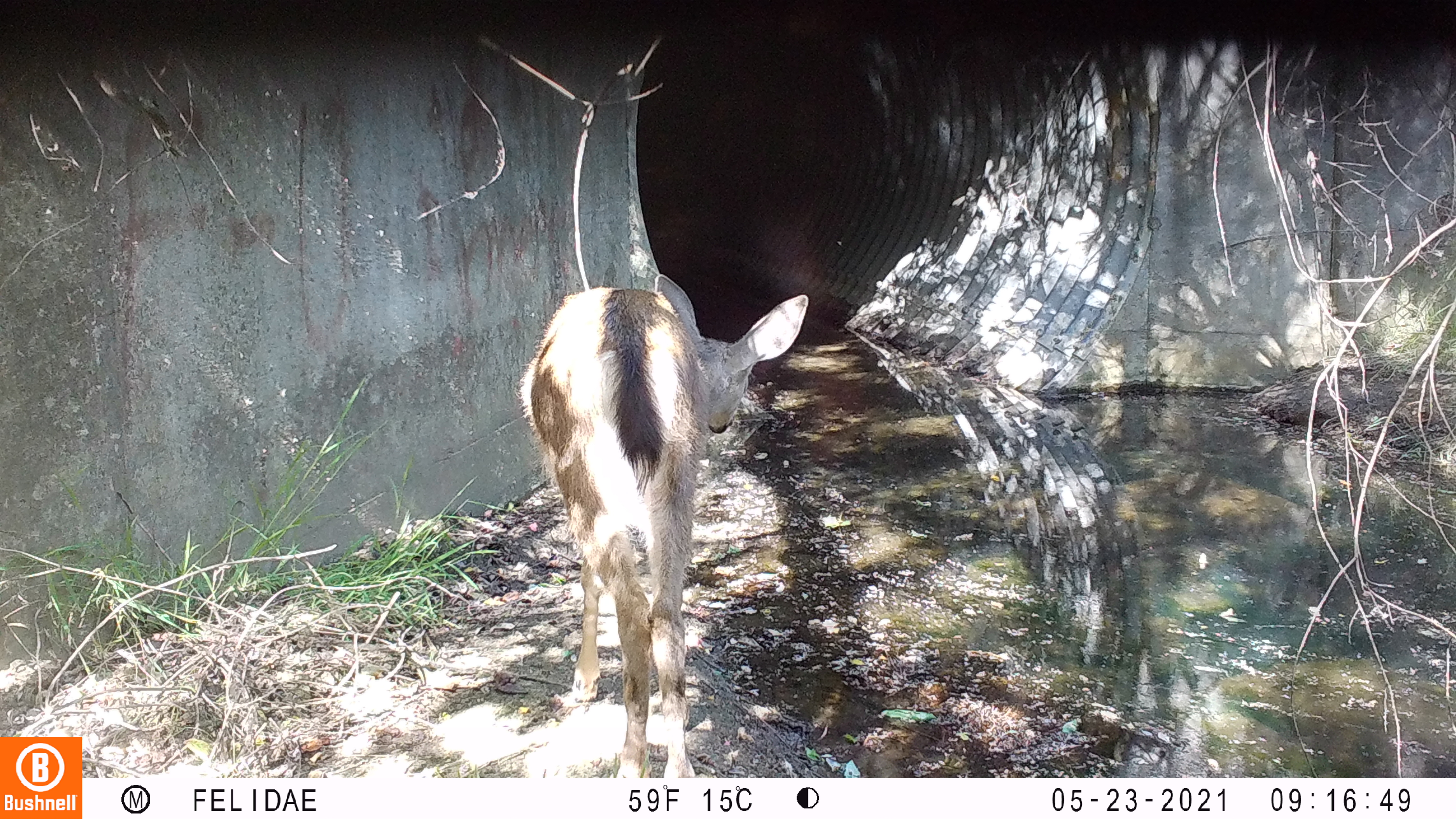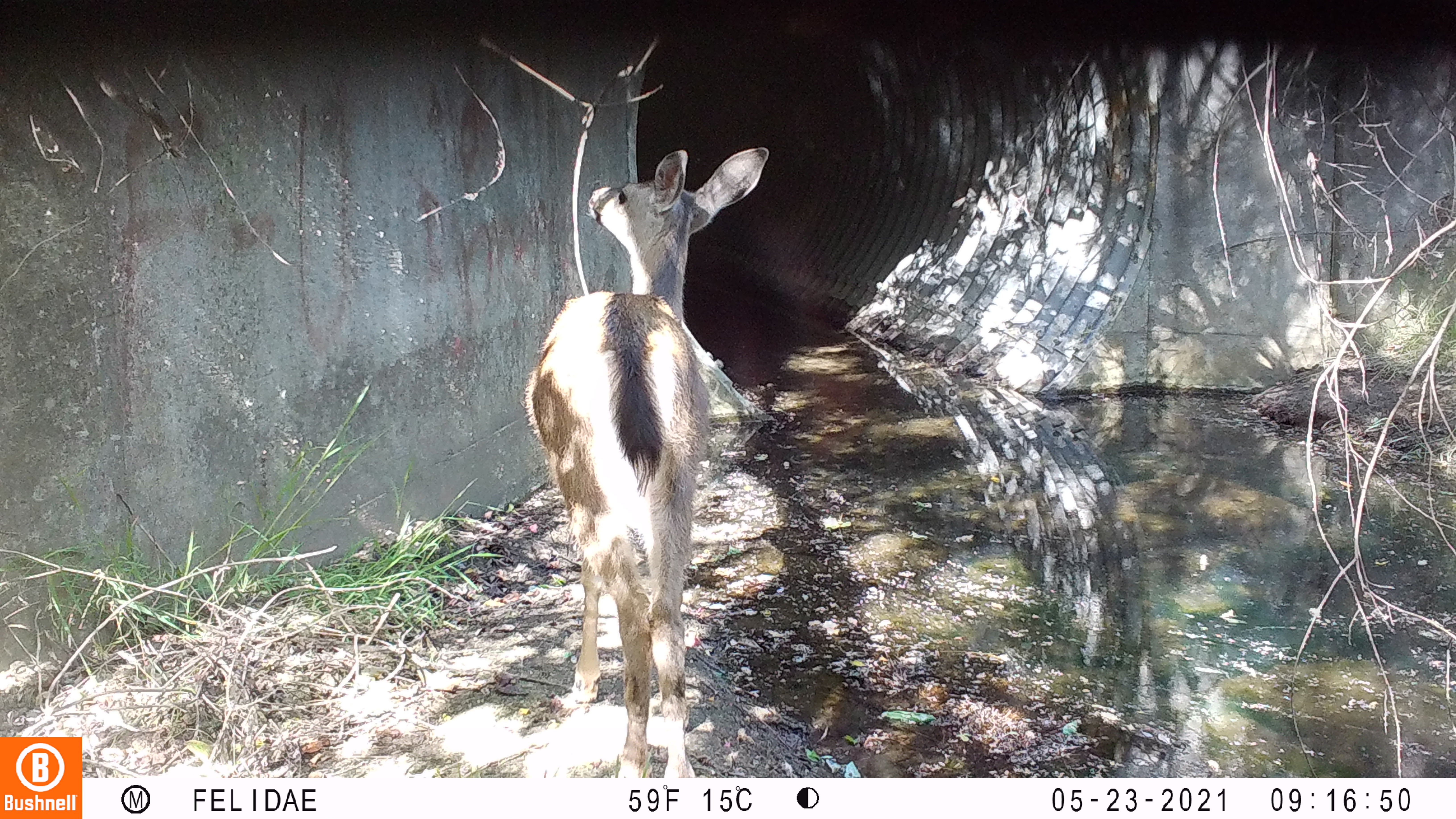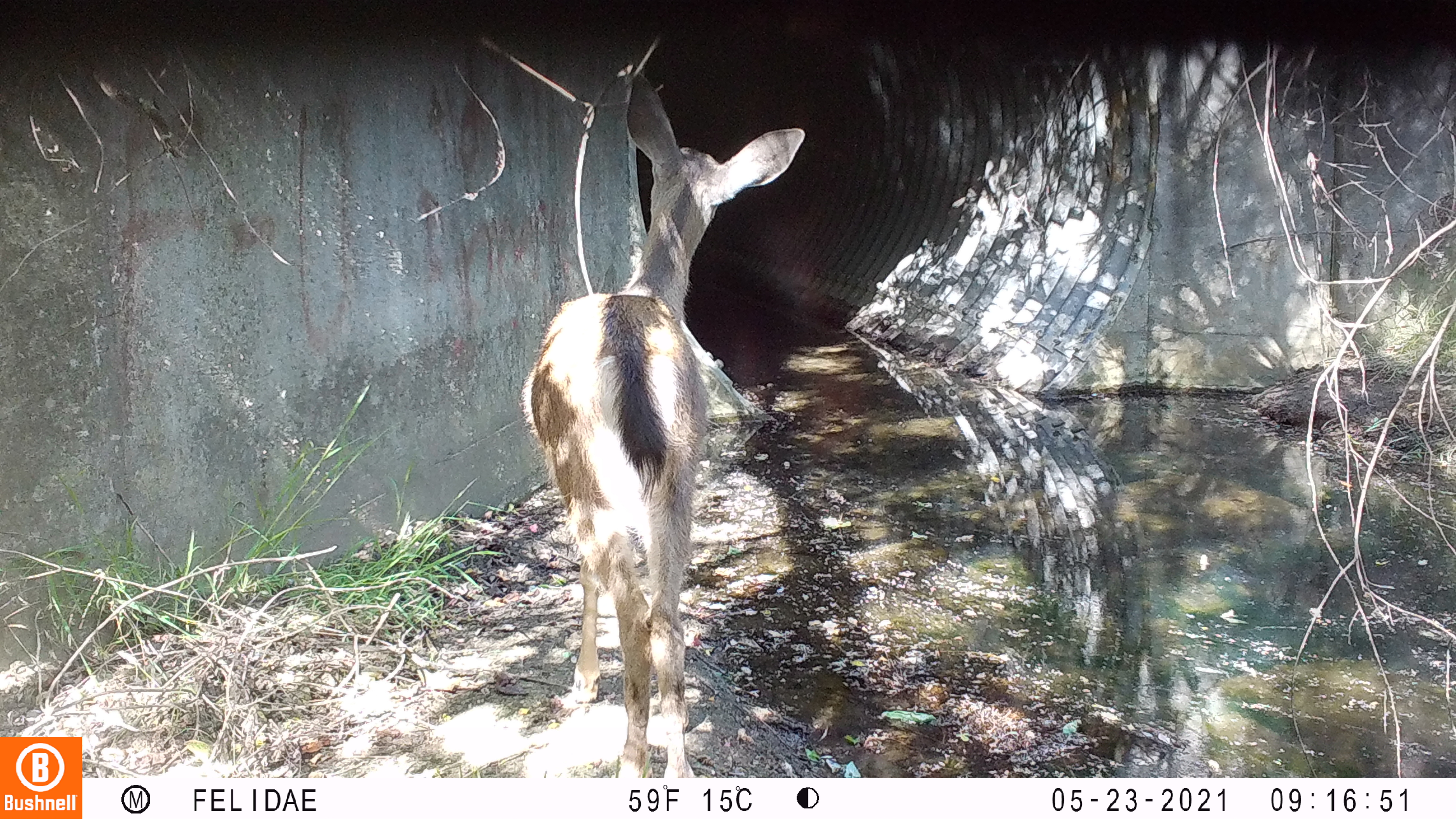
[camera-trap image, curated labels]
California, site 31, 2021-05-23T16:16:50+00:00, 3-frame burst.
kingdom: Animalia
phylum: Chordata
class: Mammalia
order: Artiodactyla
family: Cervidae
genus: Odocoileus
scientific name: Odocoileus hemionus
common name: mule deer